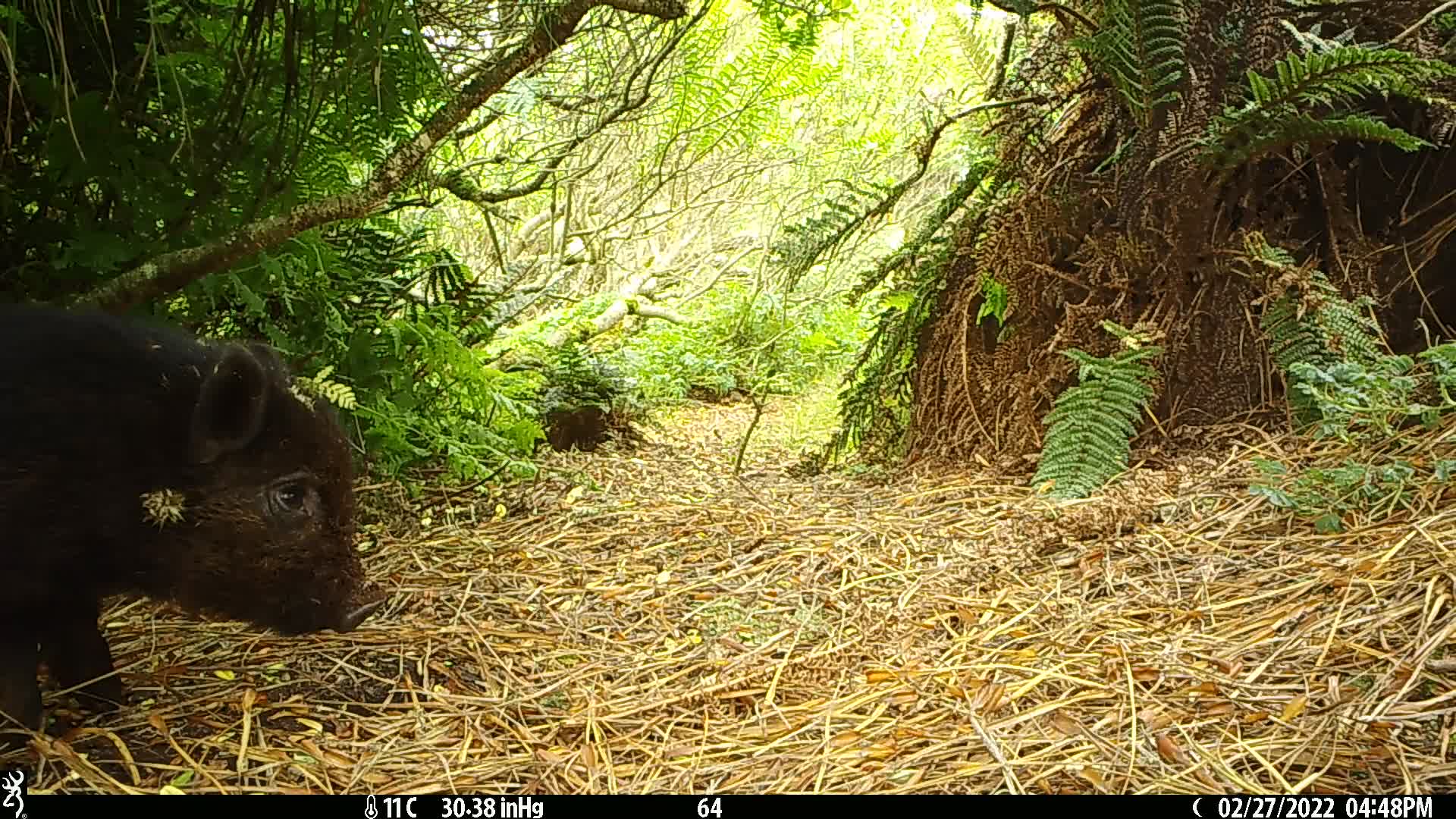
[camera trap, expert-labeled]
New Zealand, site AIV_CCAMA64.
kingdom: Animalia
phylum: Chordata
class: Mammalia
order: Artiodactyla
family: Suidae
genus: Sus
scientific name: Sus scrofa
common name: pig